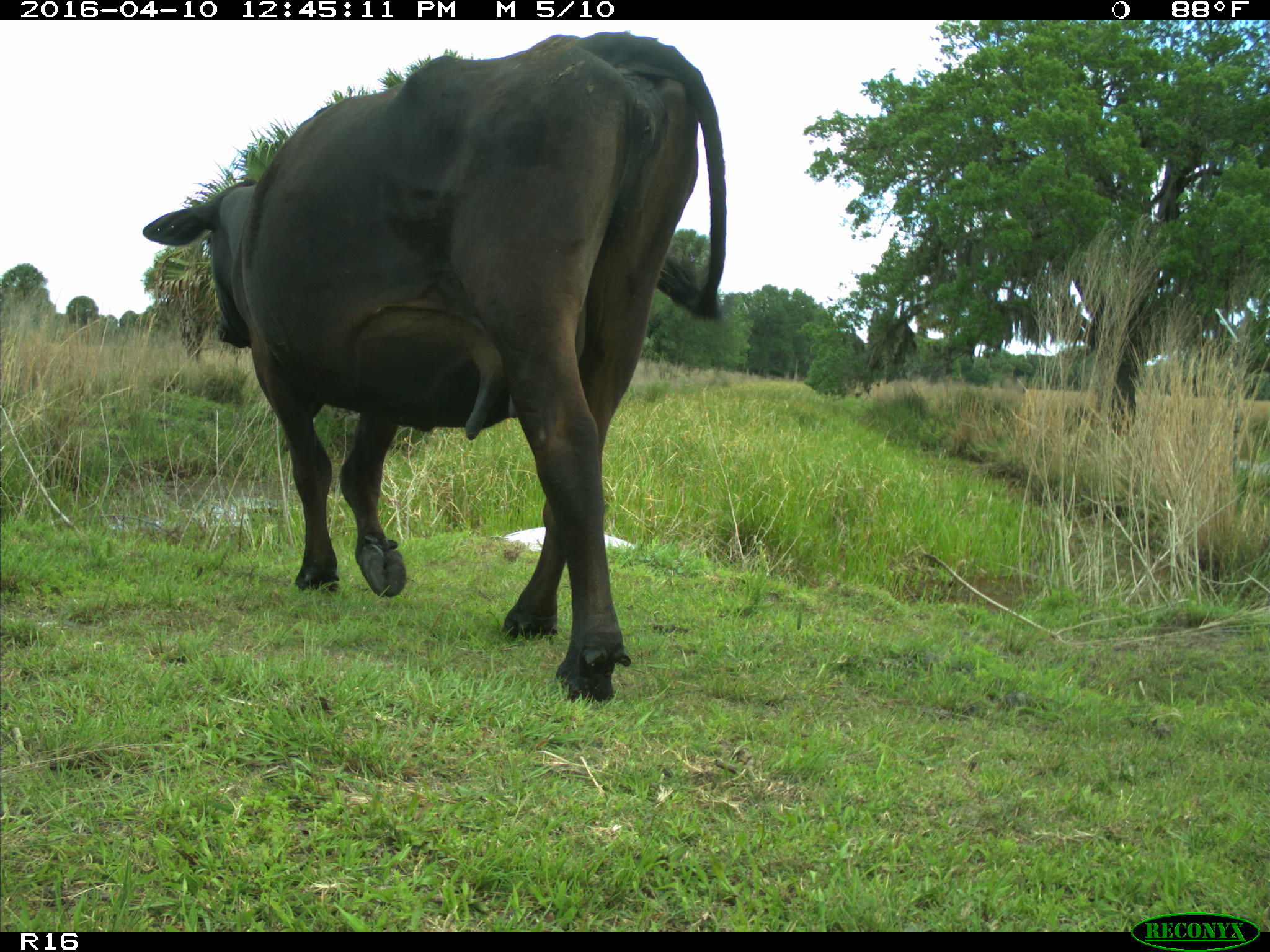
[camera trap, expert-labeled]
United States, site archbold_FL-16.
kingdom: Animalia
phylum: Chordata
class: Mammalia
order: Artiodactyla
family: Bovidae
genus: Bos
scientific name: Bos taurus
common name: domestic cow